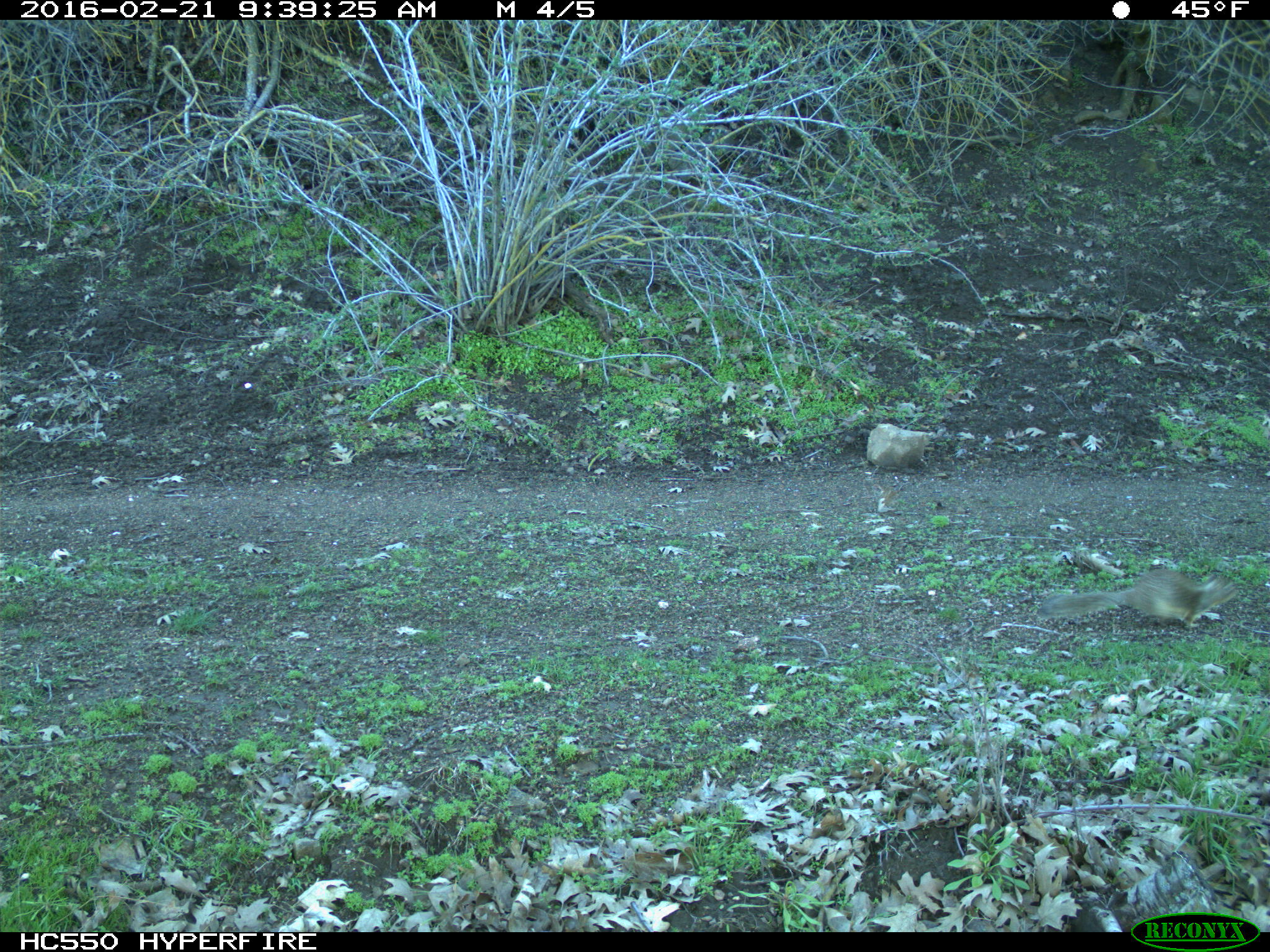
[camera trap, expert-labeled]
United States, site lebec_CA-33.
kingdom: Animalia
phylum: Chordata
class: Mammalia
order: Rodentia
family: Sciuridae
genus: Otospermophilus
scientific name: Otospermophilus beecheyi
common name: california ground squirrel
Otospermophilus beecheyi (california ground squirrel).